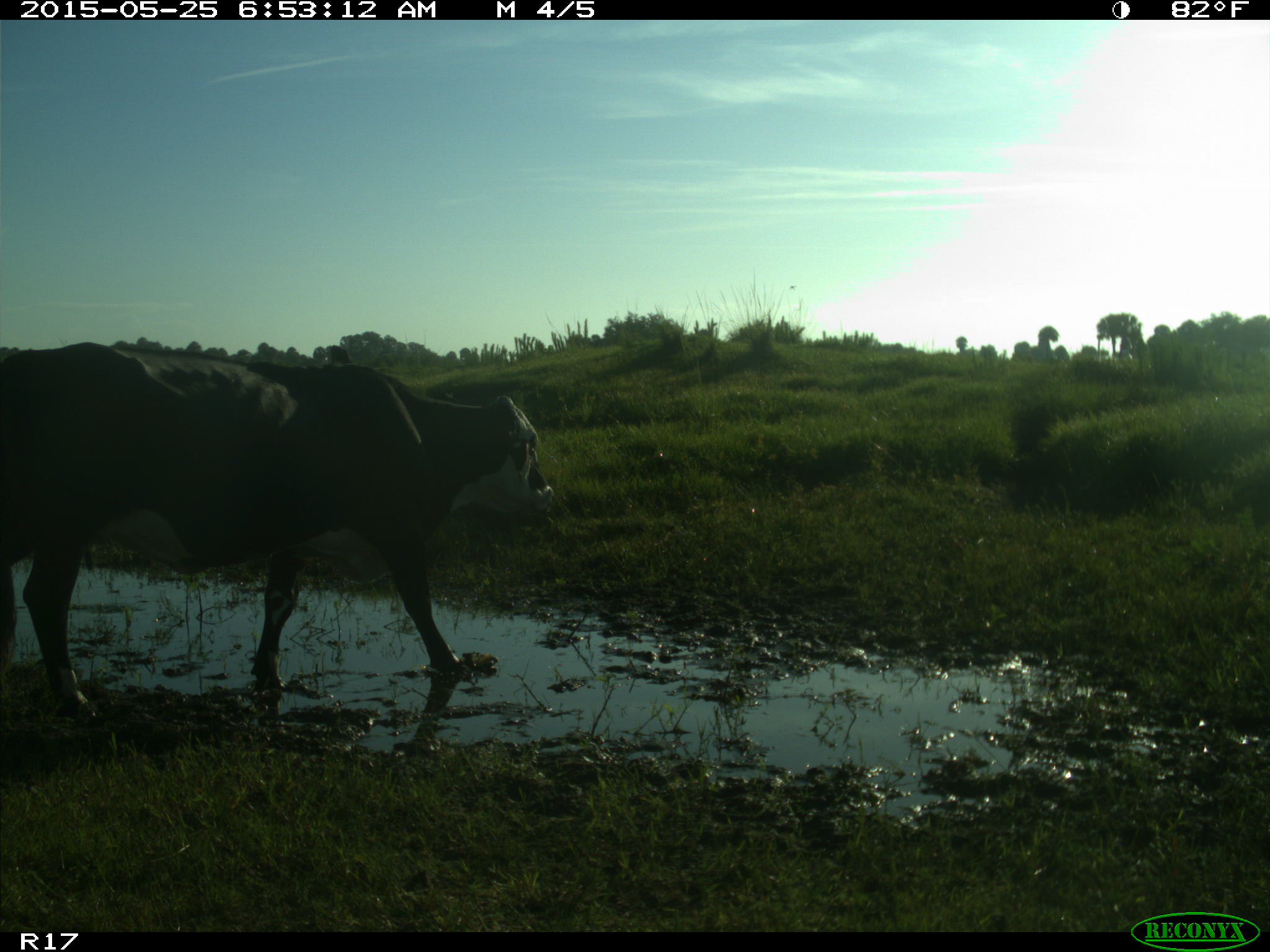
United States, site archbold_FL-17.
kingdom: Animalia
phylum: Chordata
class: Mammalia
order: Artiodactyla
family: Bovidae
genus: Bos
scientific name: Bos taurus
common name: domestic cow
Bos taurus (domestic cow).